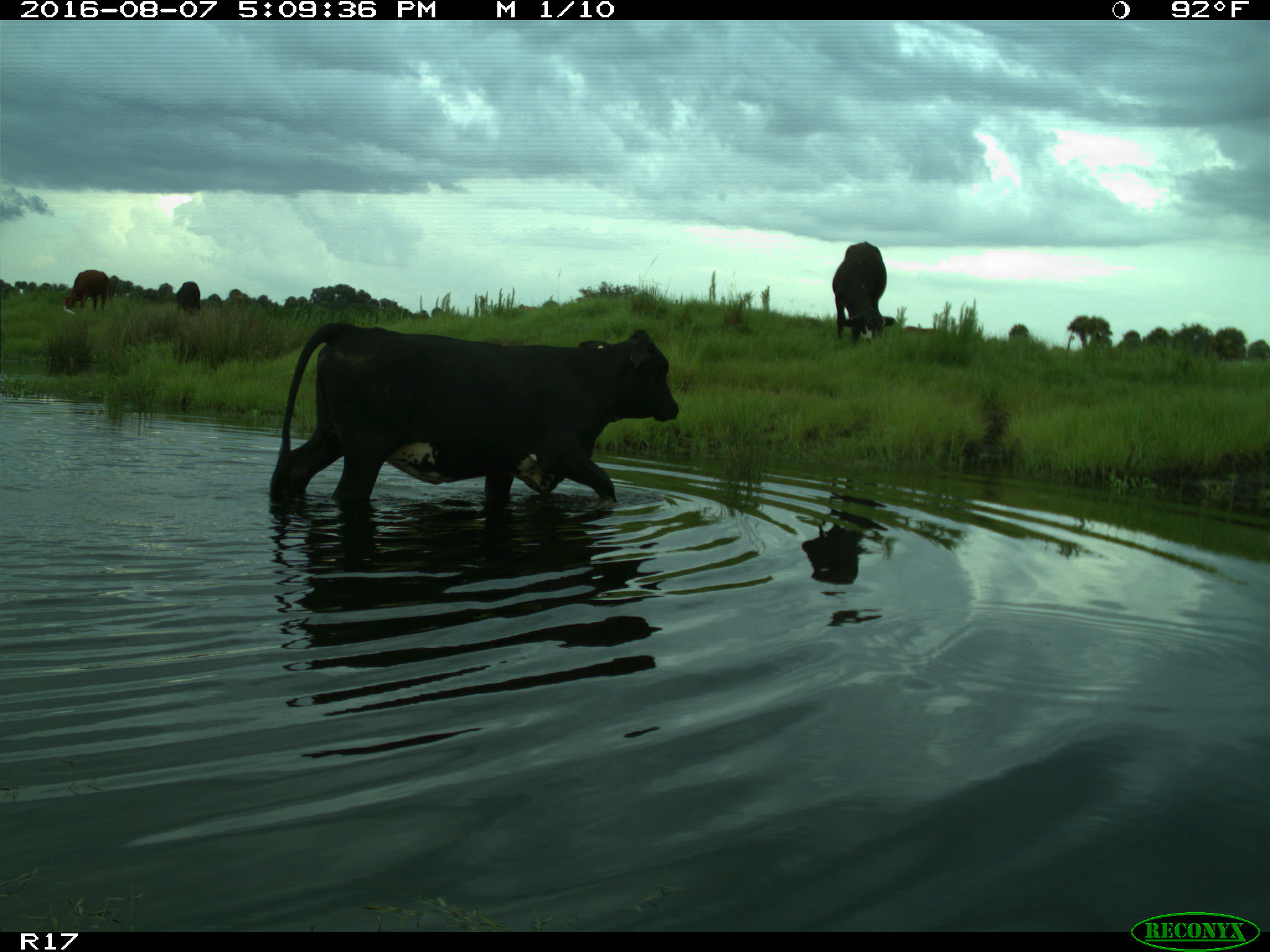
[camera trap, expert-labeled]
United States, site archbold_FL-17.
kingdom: Animalia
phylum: Chordata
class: Mammalia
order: Artiodactyla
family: Bovidae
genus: Bos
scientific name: Bos taurus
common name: domestic cow